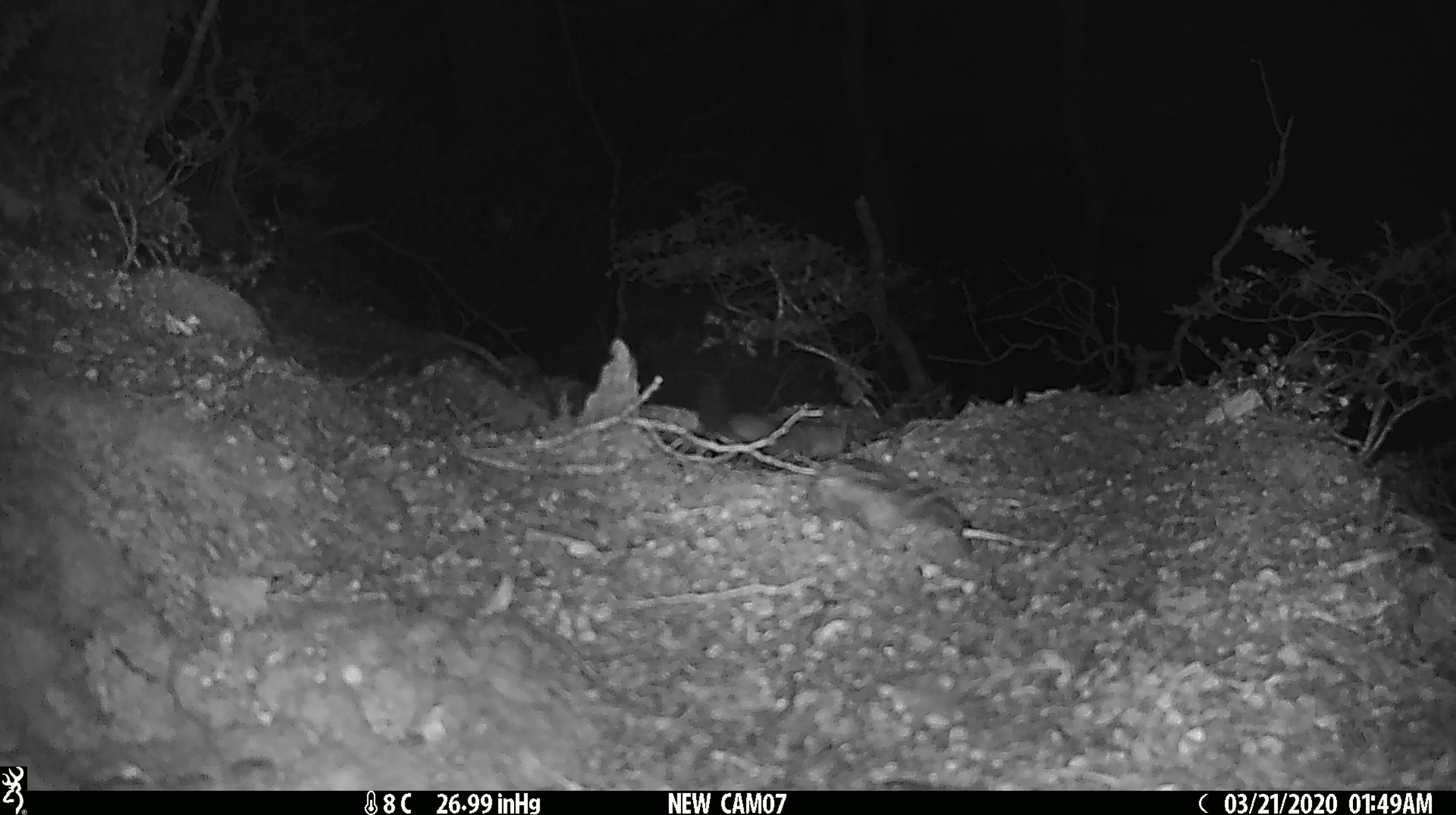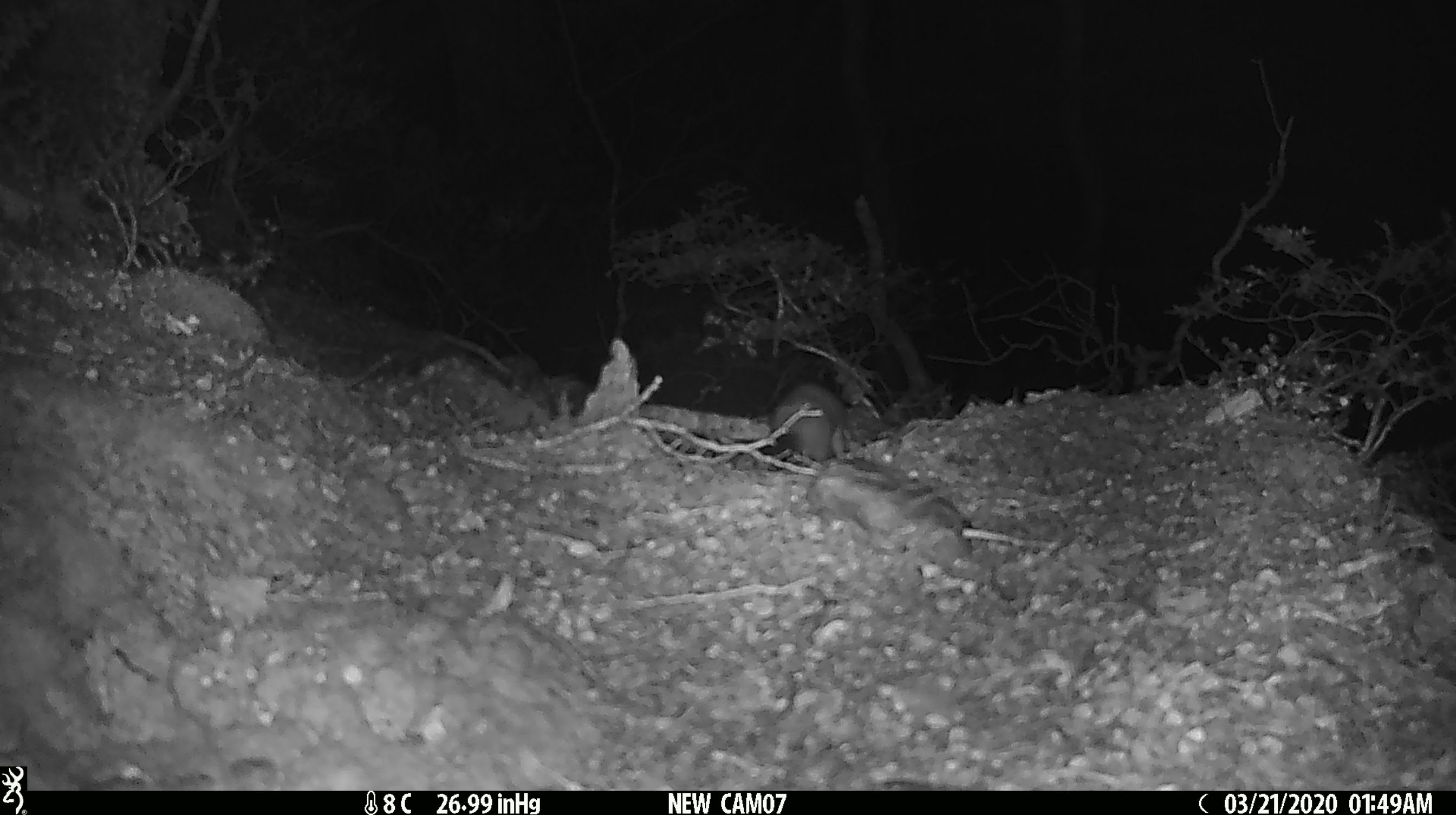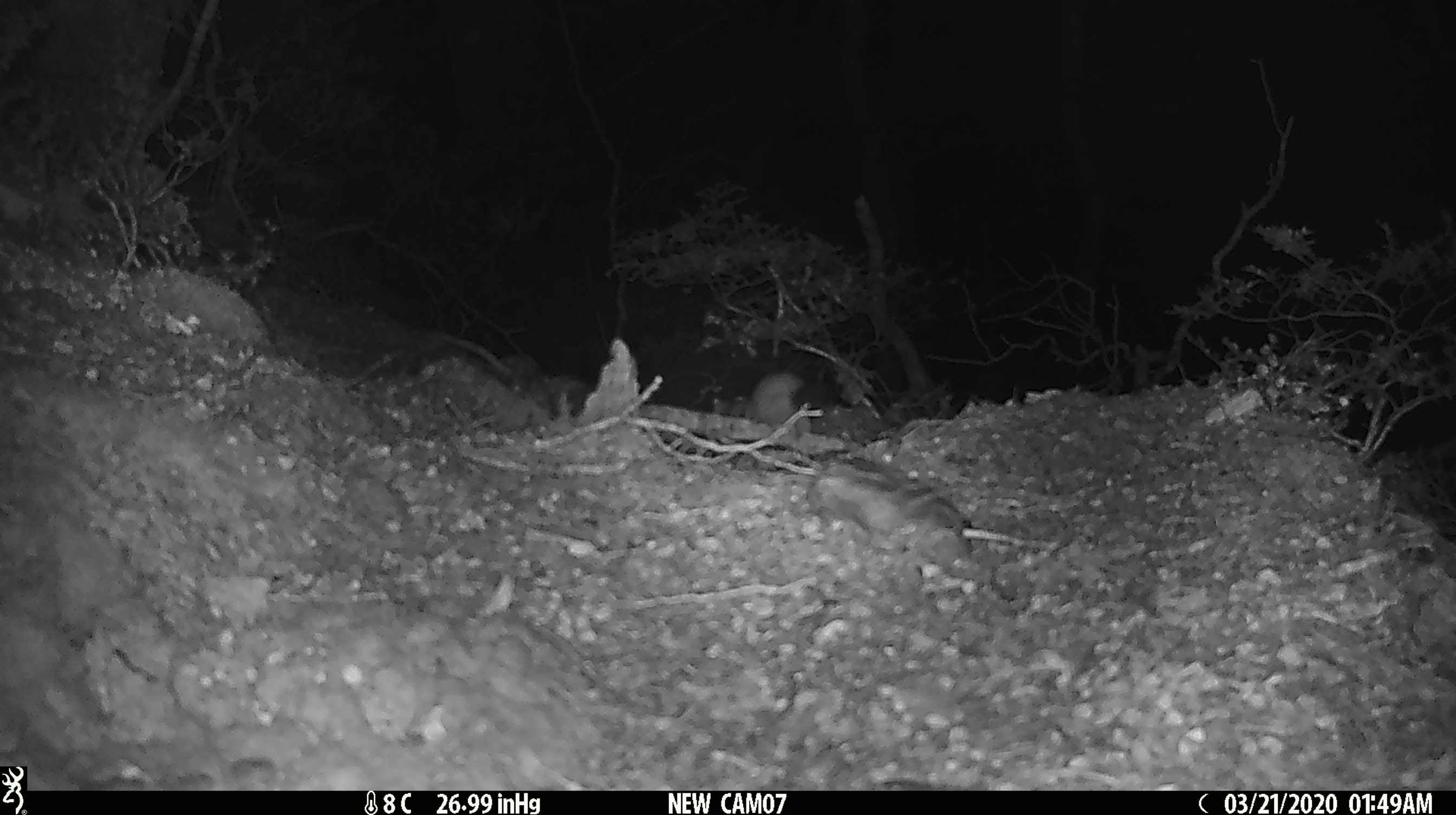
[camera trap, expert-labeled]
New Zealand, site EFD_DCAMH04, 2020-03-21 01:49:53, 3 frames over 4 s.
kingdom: Animalia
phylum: Chordata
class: Mammalia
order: Carnivora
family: Mustelidae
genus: Mustela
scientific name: Mustela erminea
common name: stoat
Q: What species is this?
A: Stoat (Mustela erminea).